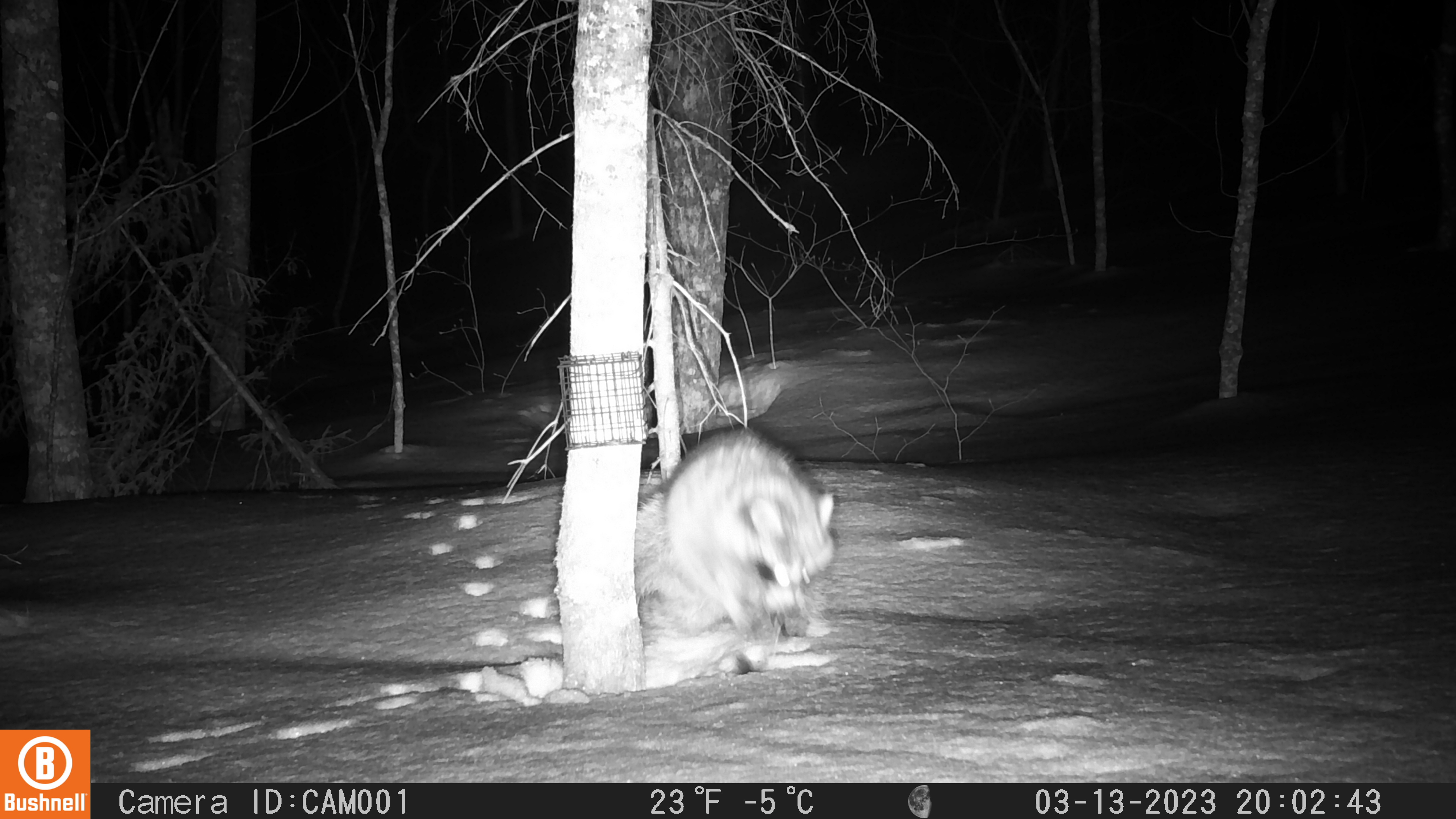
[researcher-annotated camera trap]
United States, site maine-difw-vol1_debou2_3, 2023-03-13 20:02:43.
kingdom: Animalia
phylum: Chordata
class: Mammalia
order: Carnivora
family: Procyonidae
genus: Procyon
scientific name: Procyon lotor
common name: raccoon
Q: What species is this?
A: Raccoon (Procyon lotor).